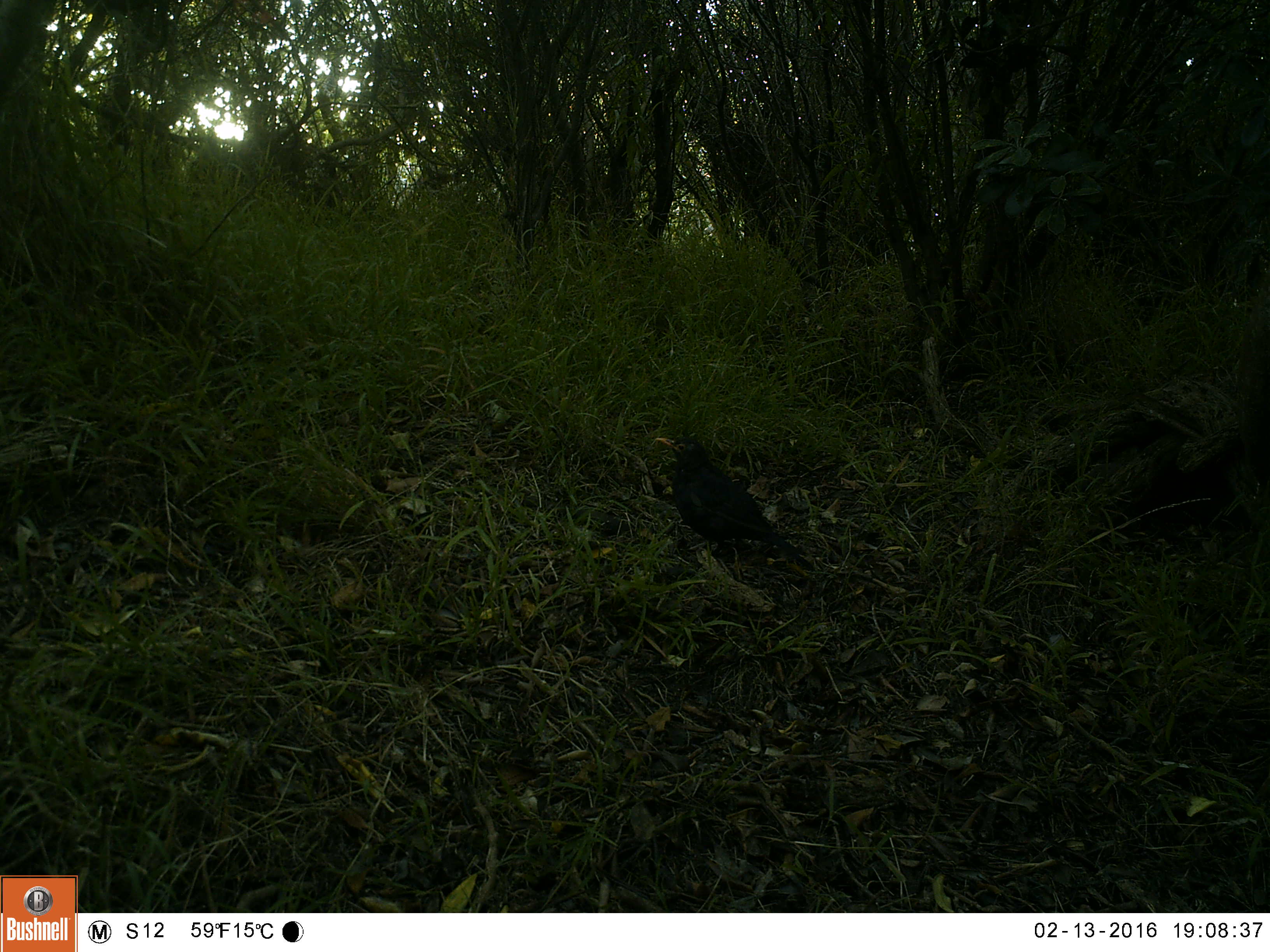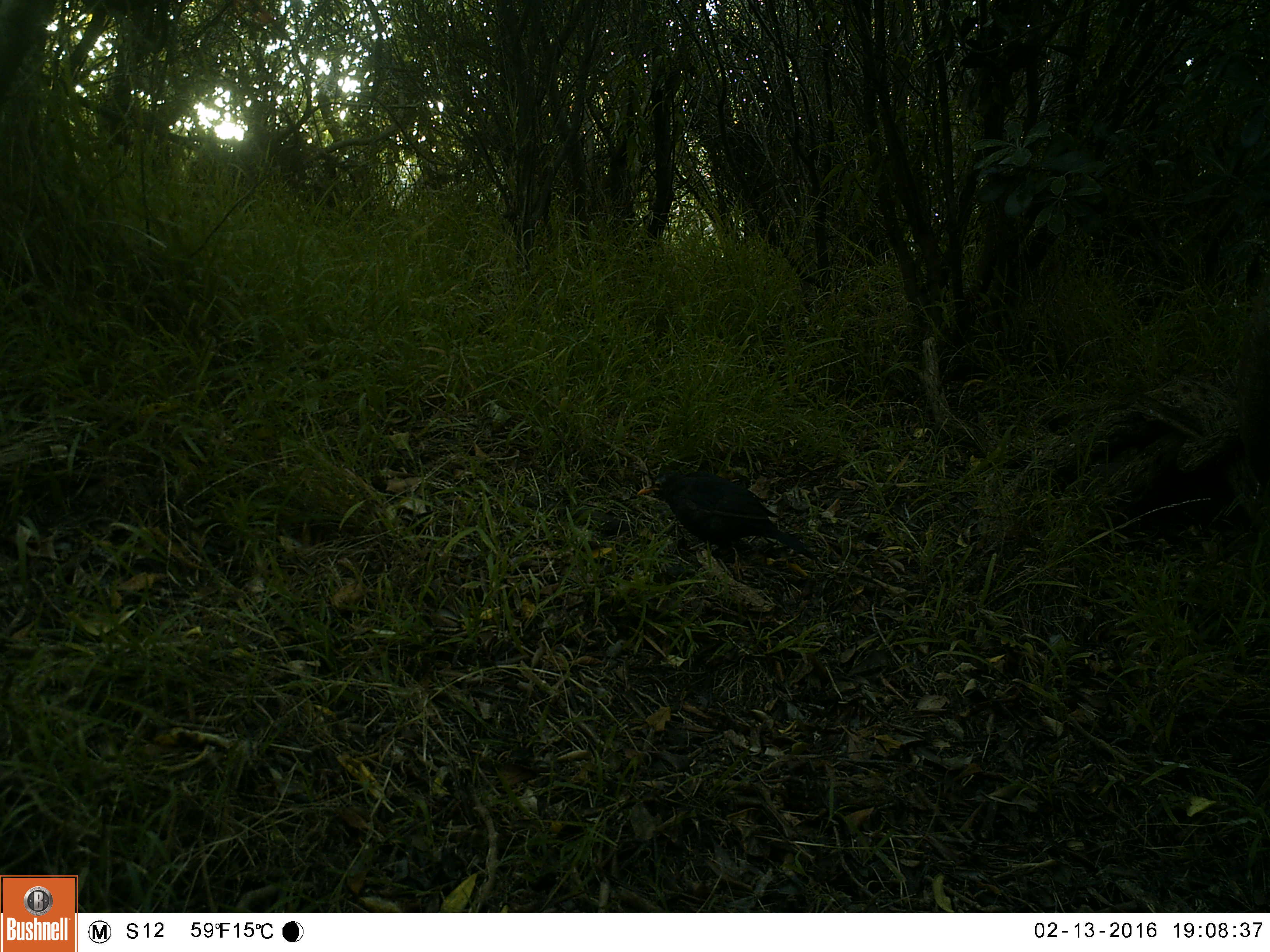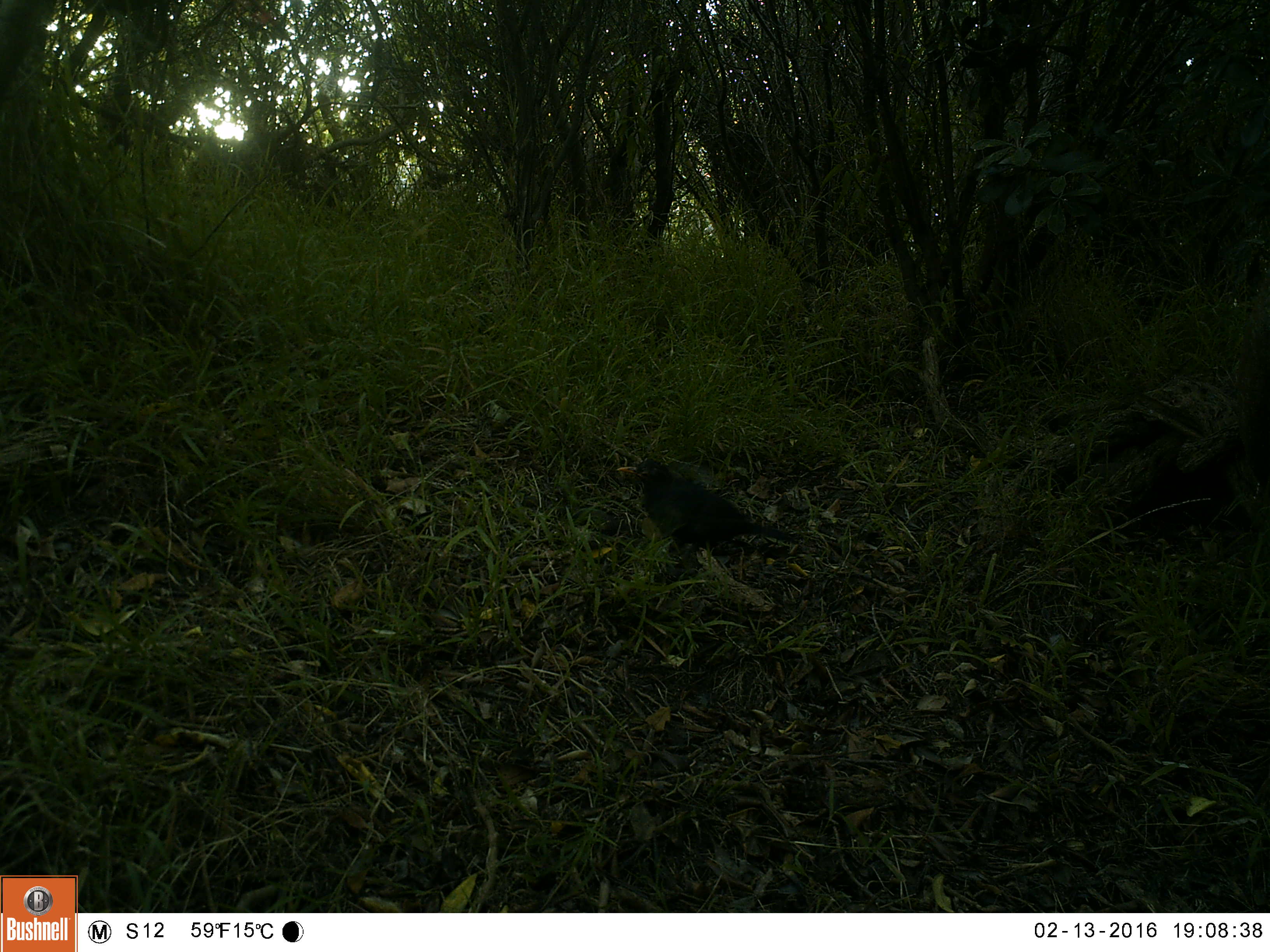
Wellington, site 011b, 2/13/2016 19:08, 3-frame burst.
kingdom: Animalia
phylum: Chordata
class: Aves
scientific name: Aves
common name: bird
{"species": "bird (Aves)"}